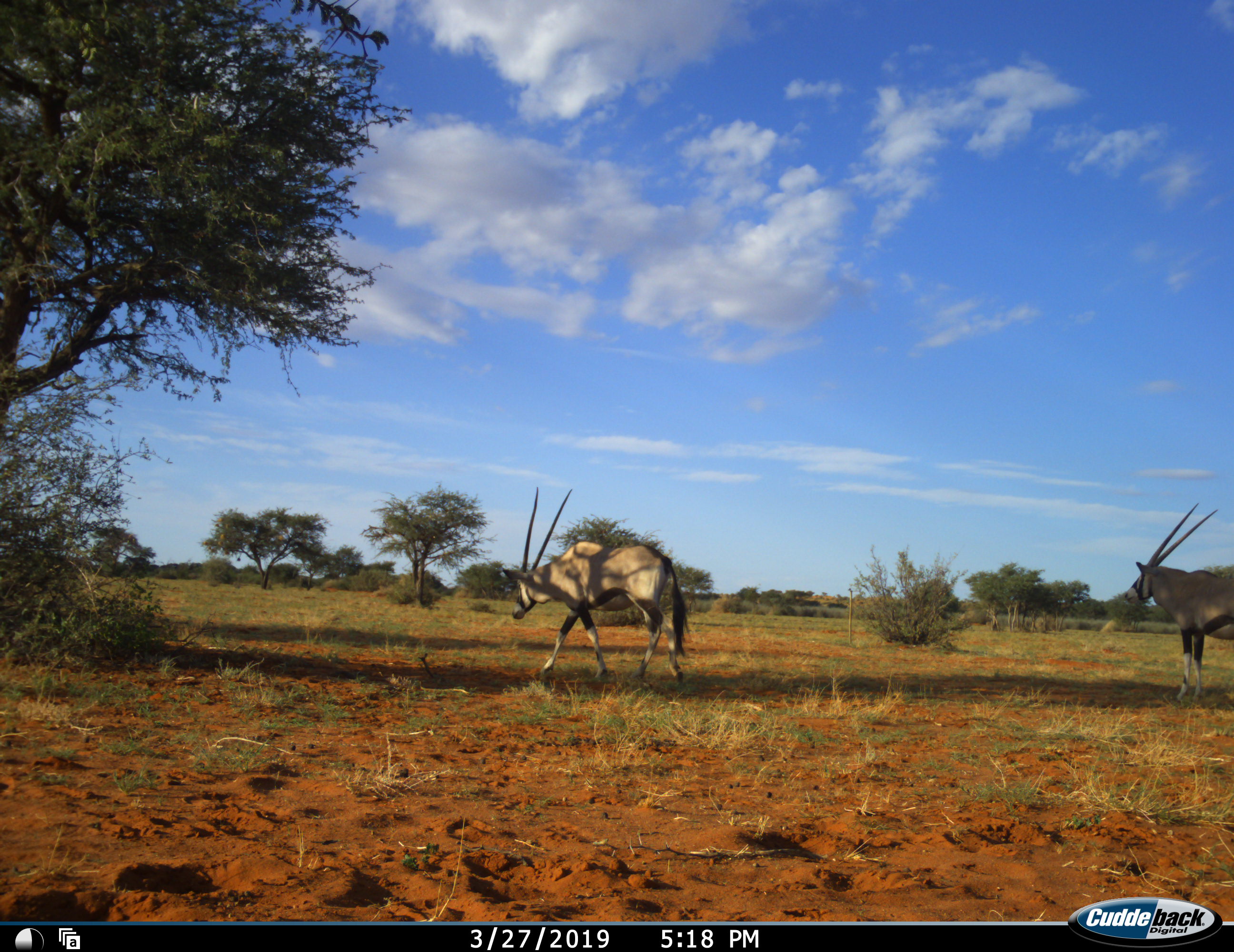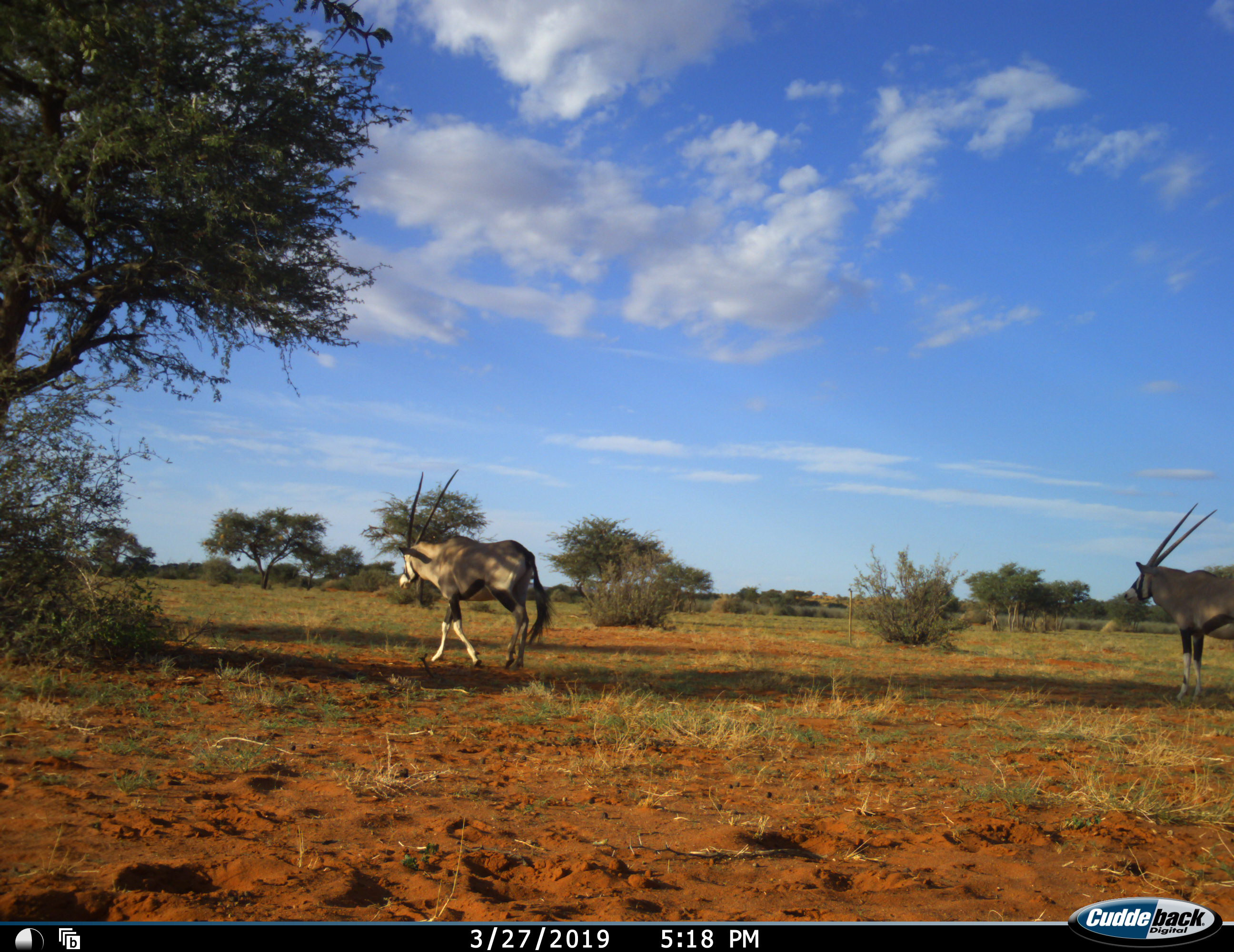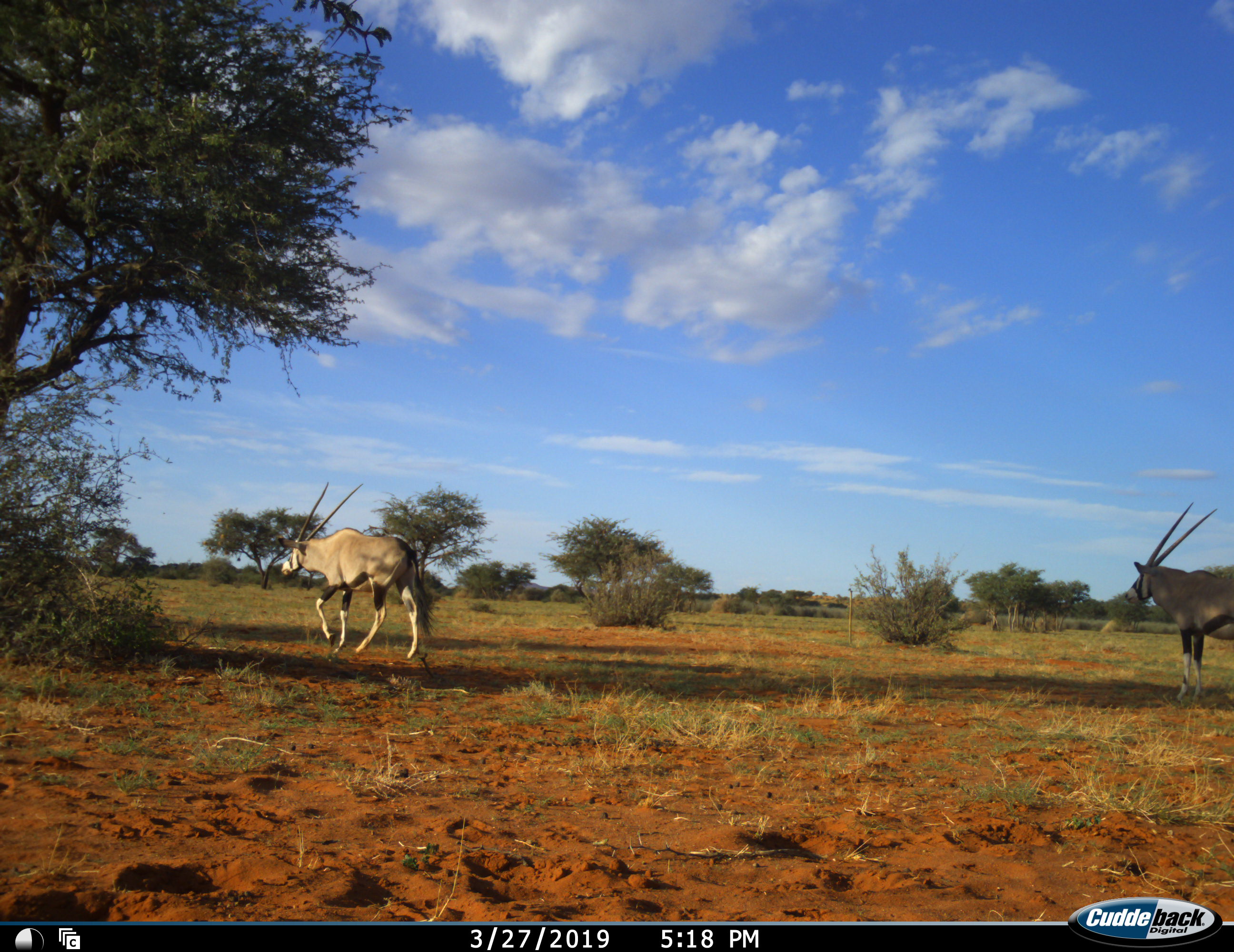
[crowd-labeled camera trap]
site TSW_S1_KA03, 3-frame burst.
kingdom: Animalia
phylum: Chordata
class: Mammalia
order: Artiodactyla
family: Bovidae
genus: Oryx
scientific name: Oryx gazella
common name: gemsbok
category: oryx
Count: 2.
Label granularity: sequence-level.